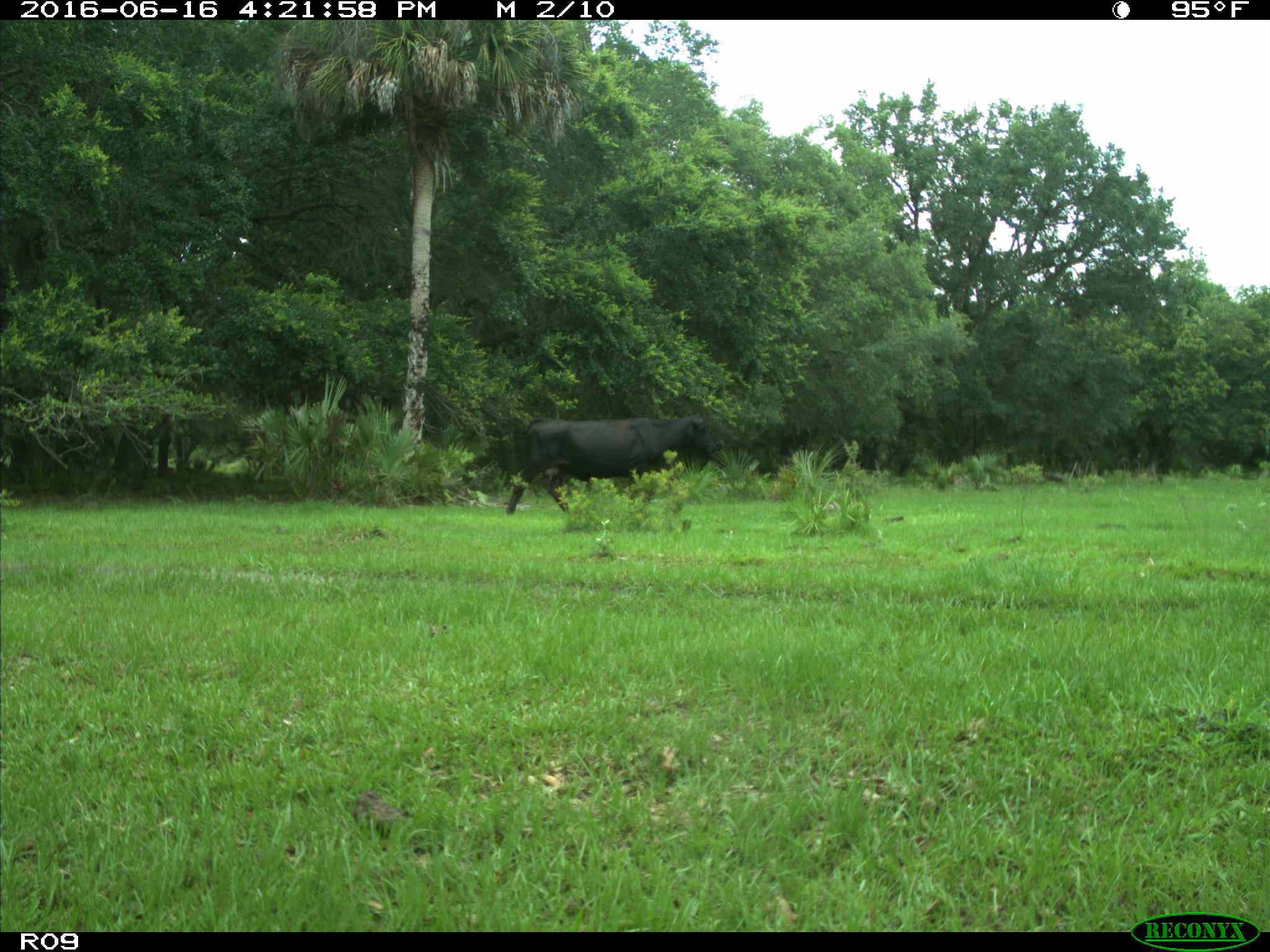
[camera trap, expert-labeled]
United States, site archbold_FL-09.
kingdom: Animalia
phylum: Chordata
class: Mammalia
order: Artiodactyla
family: Bovidae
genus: Bos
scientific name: Bos taurus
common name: domestic cow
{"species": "Bos taurus (domestic cow)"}